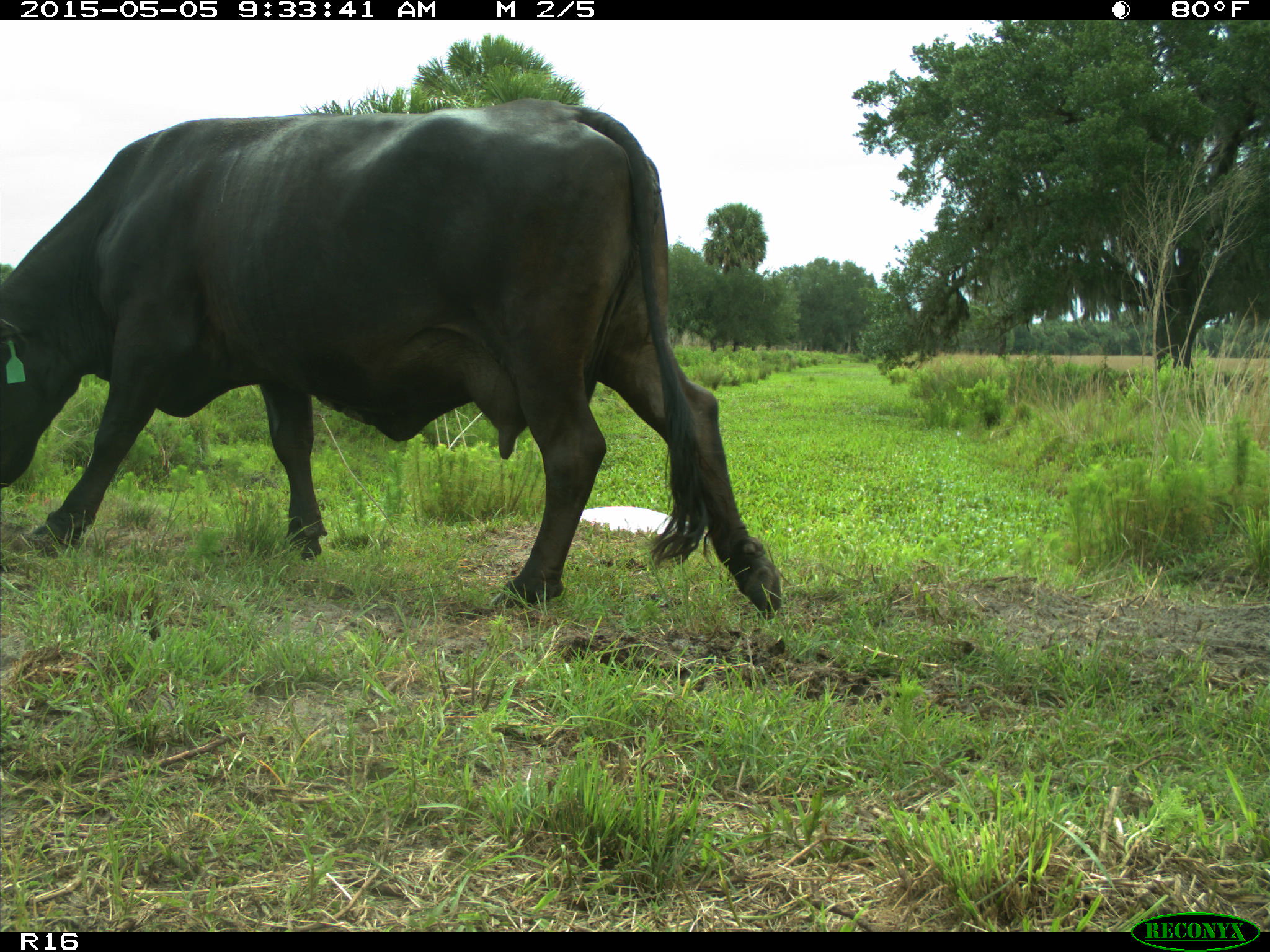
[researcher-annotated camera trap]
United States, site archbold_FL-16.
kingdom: Animalia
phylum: Chordata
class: Mammalia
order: Artiodactyla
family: Bovidae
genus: Bos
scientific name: Bos taurus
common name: domestic cow